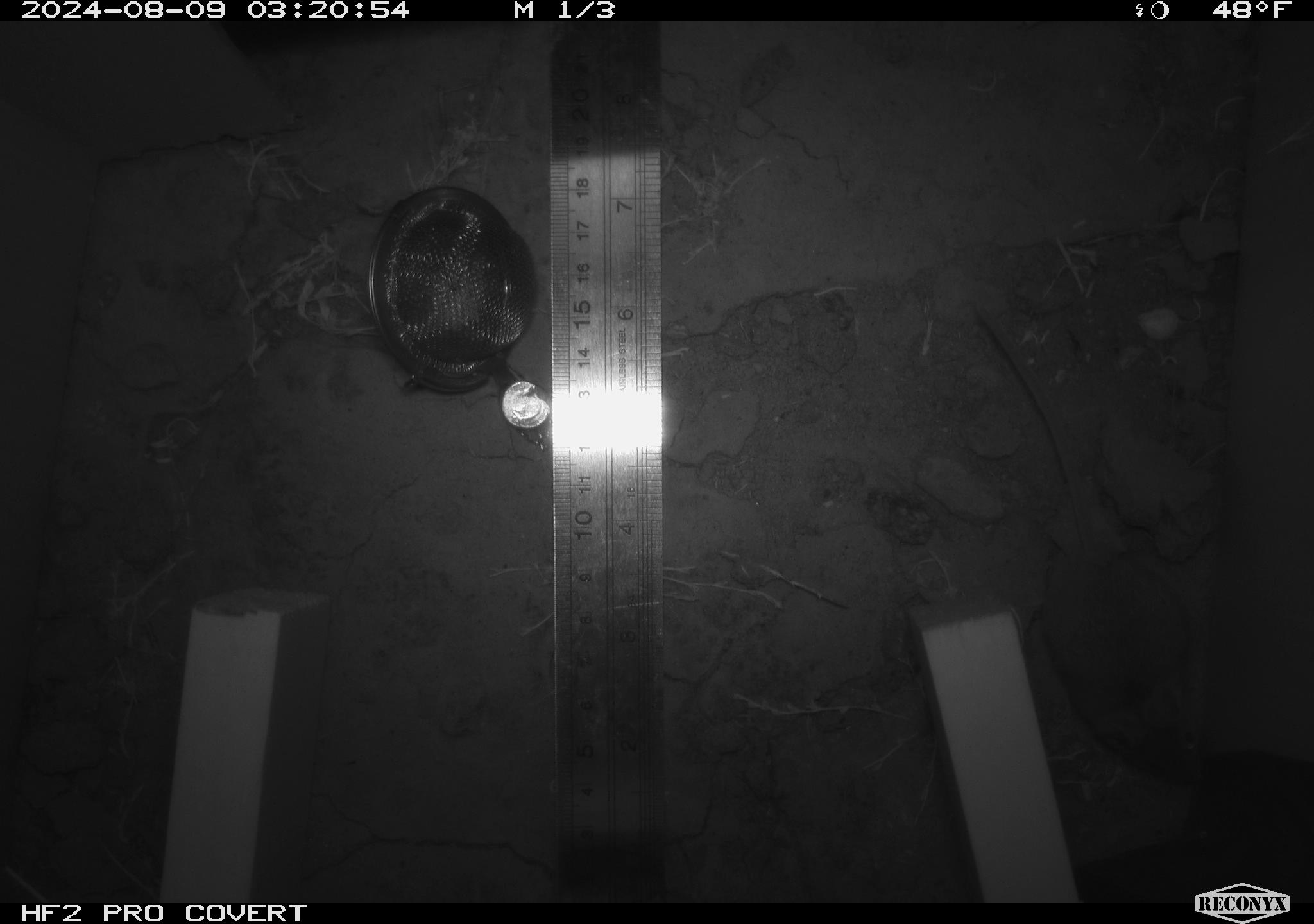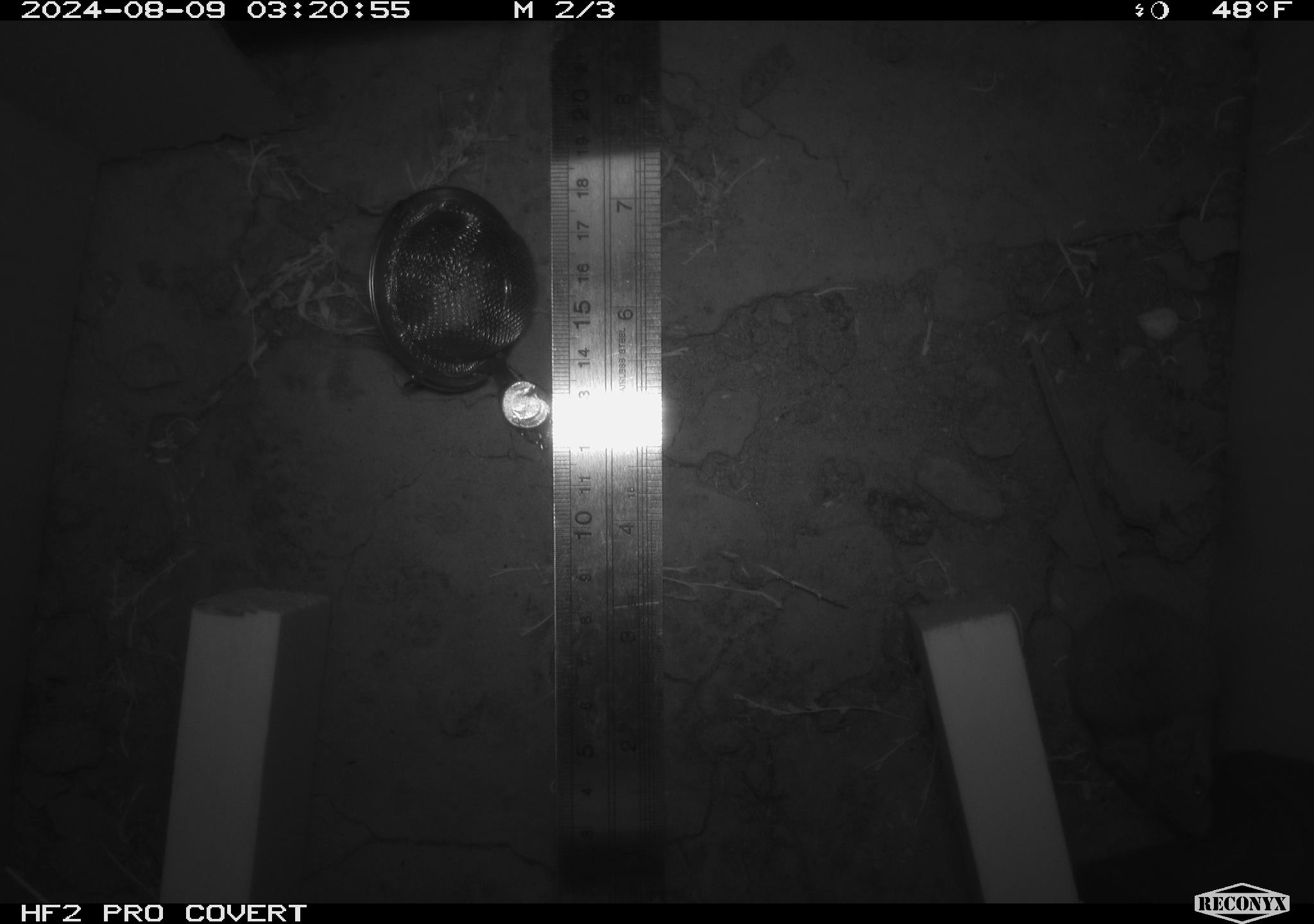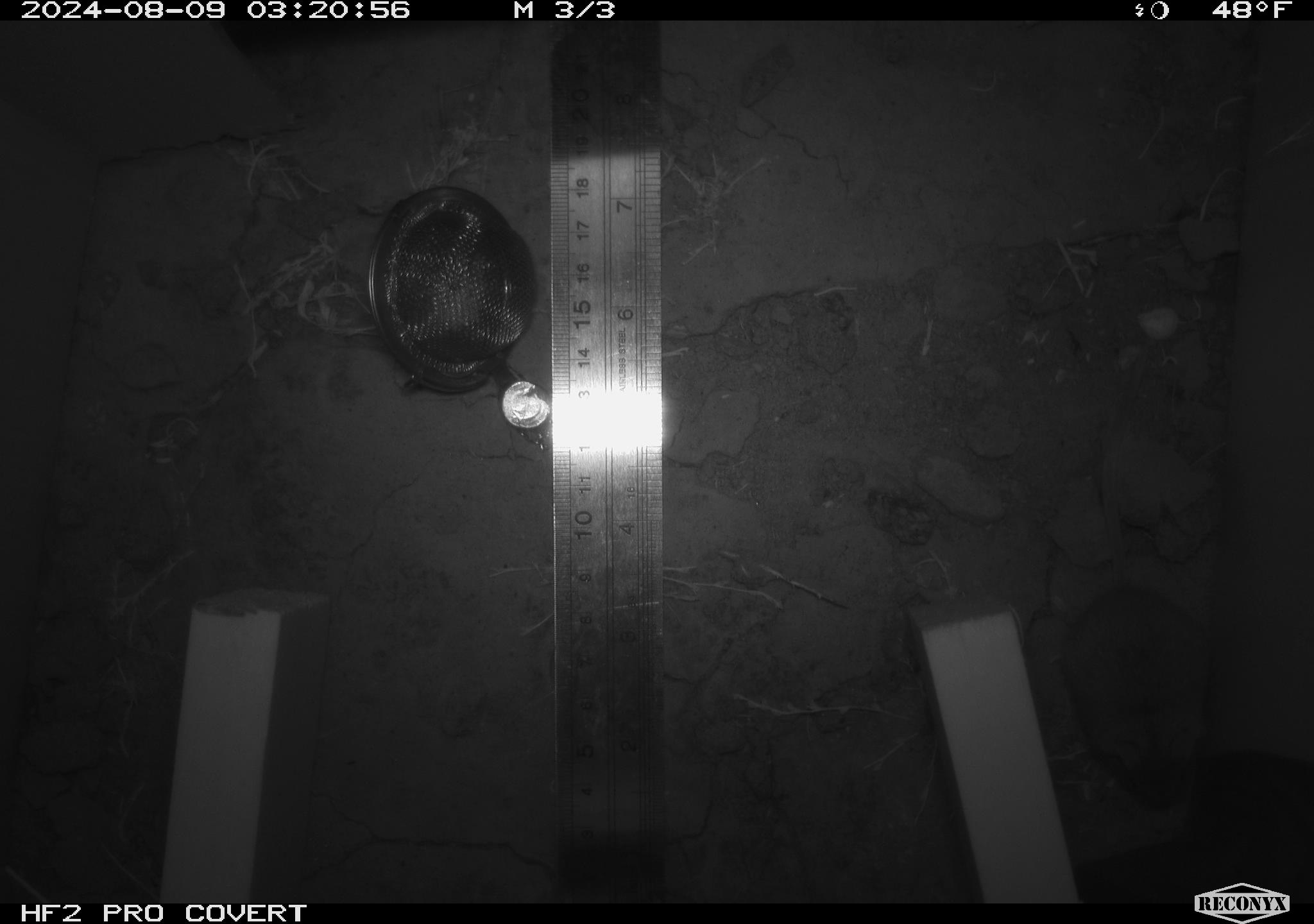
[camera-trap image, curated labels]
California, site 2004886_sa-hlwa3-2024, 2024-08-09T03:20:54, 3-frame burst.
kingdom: Animalia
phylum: Chordata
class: Mammalia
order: Rodentia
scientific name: Rodentia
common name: mouse species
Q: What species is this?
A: Mouse species (Rodentia).